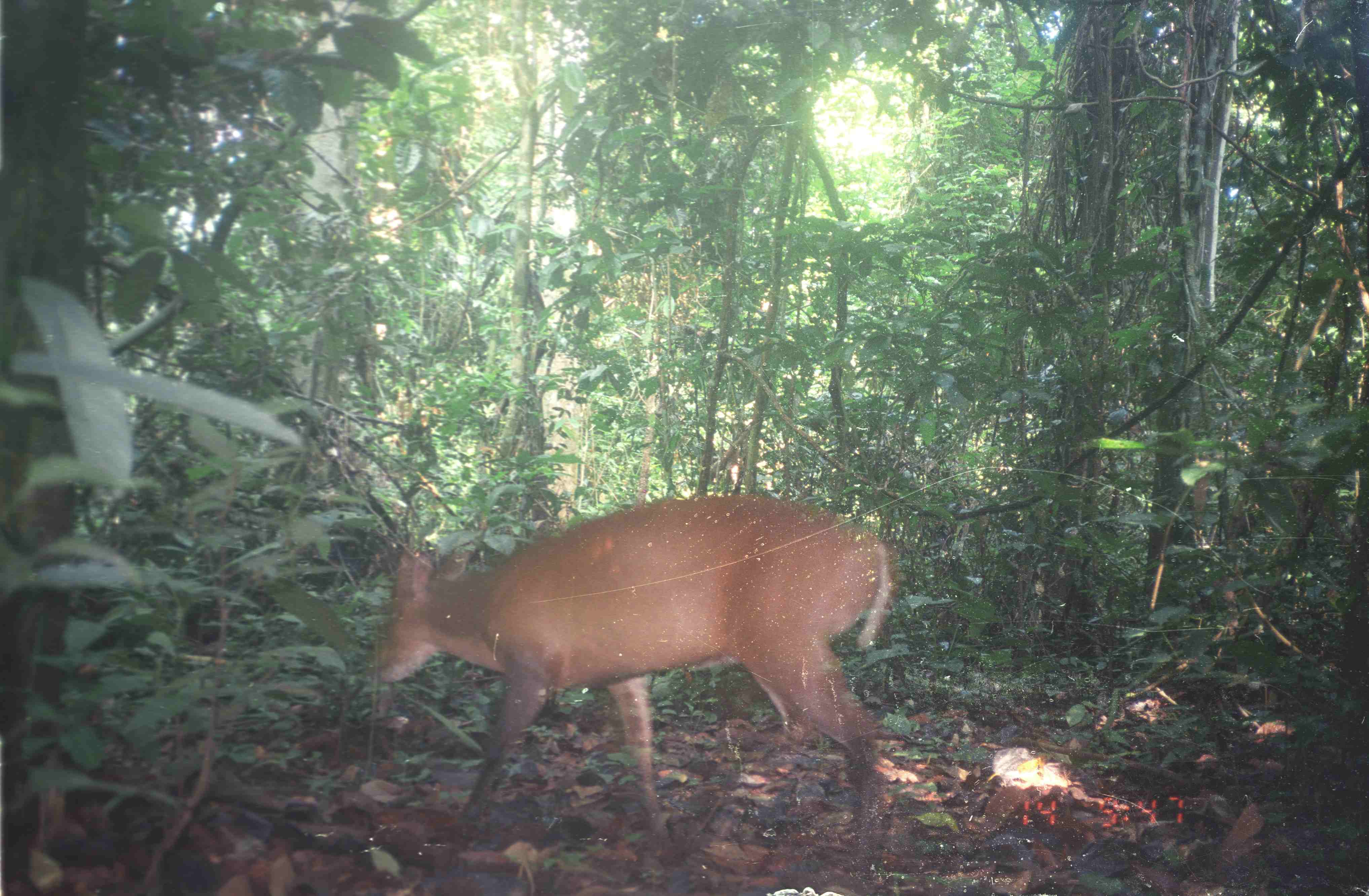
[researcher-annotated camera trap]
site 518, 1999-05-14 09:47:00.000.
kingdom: Animalia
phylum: Chordata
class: Mammalia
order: Artiodactyla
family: Cervidae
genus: Muntiacus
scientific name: Muntiacus muntjak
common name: southern red muntjac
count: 1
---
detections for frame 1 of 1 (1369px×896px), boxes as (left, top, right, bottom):
muntiacus muntjak: (369, 493, 893, 867)